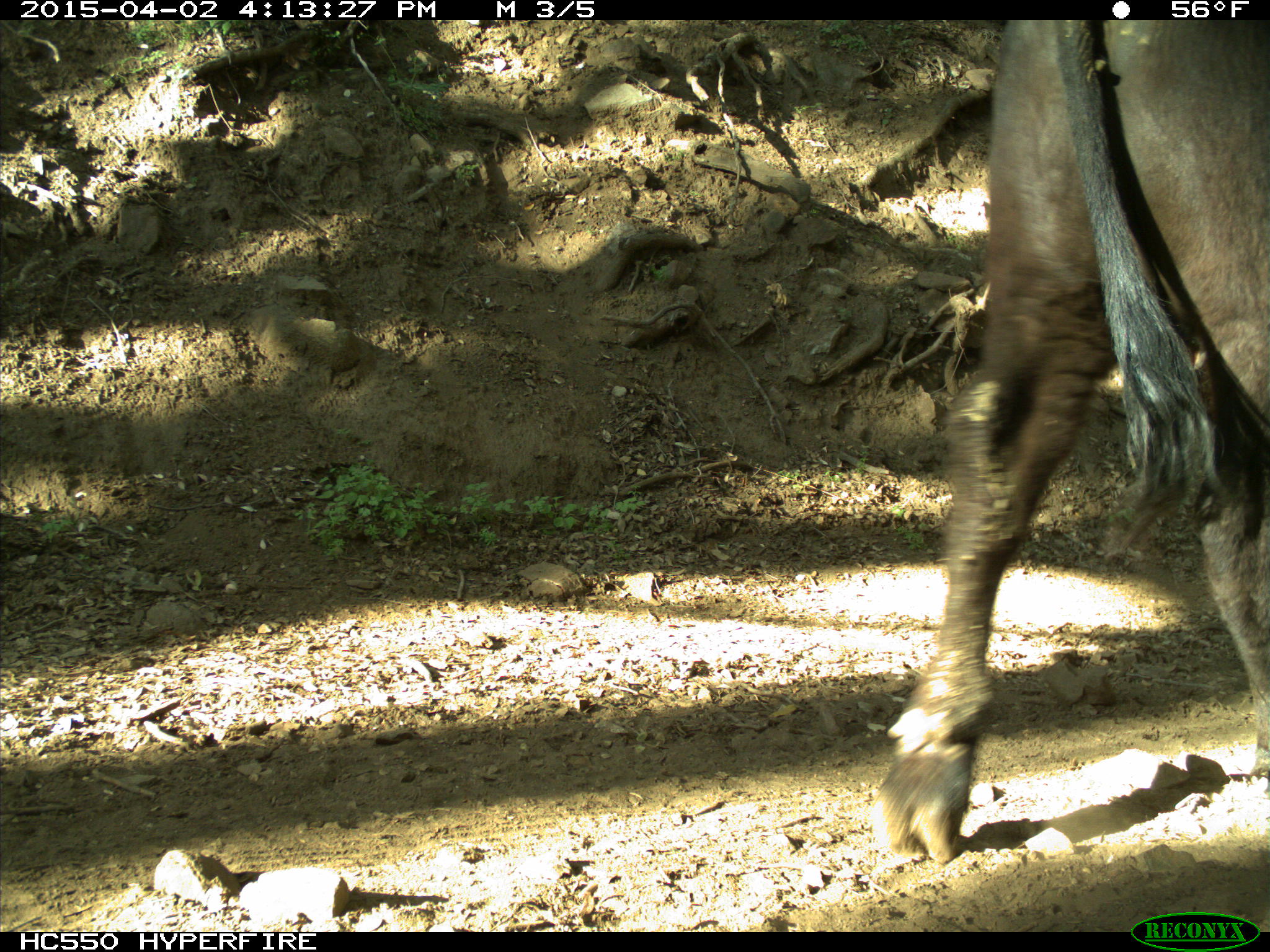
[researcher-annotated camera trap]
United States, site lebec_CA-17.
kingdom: Animalia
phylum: Chordata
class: Mammalia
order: Artiodactyla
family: Bovidae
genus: Bos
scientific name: Bos taurus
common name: domestic cow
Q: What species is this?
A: Bos taurus (domestic cow).